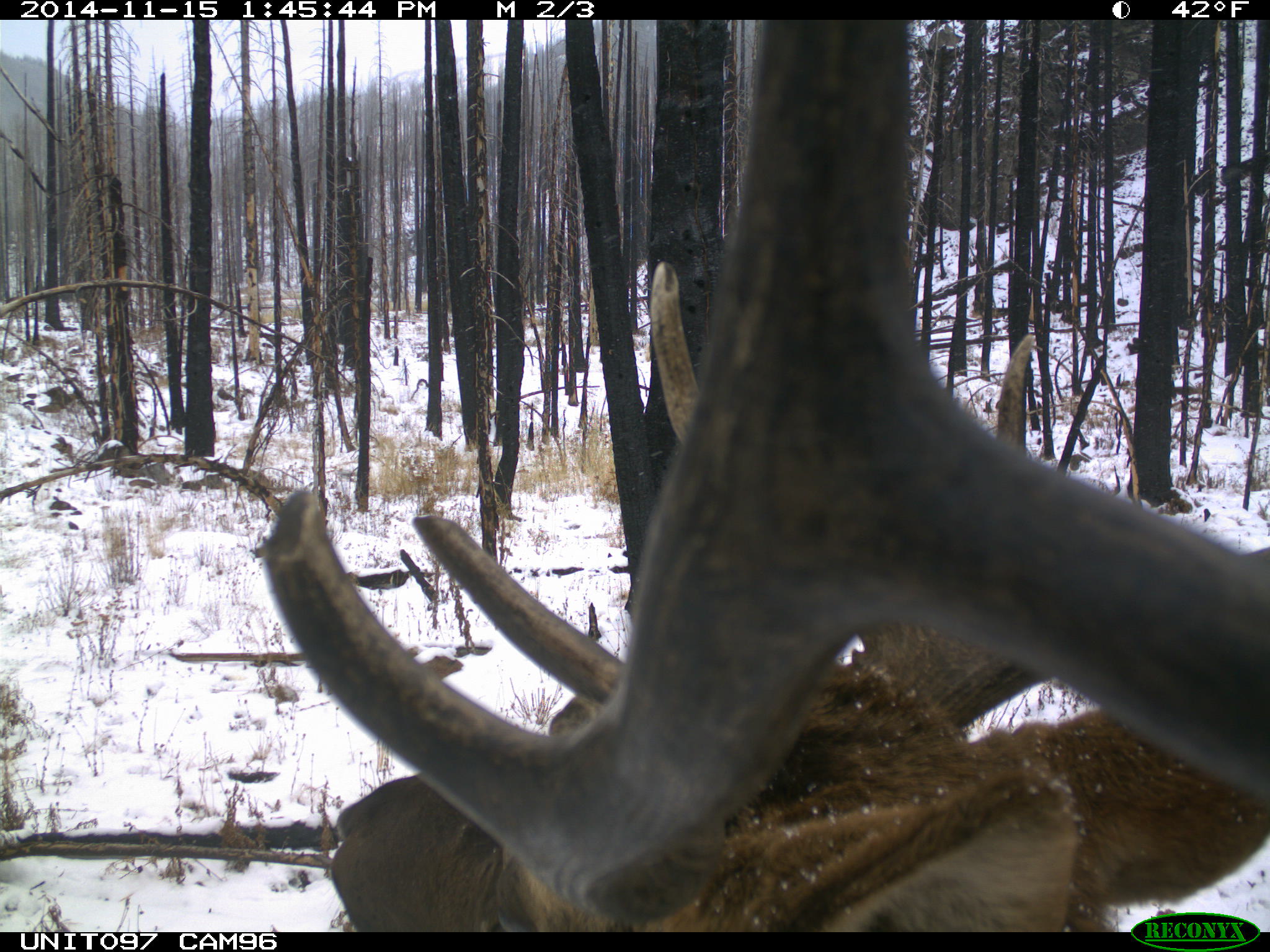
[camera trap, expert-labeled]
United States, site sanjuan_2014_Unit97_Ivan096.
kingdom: Animalia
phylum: Chordata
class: Mammalia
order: Artiodactyla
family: Cervidae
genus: Cervus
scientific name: Cervus elaphus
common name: red deer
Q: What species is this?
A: Cervus elaphus (red deer).